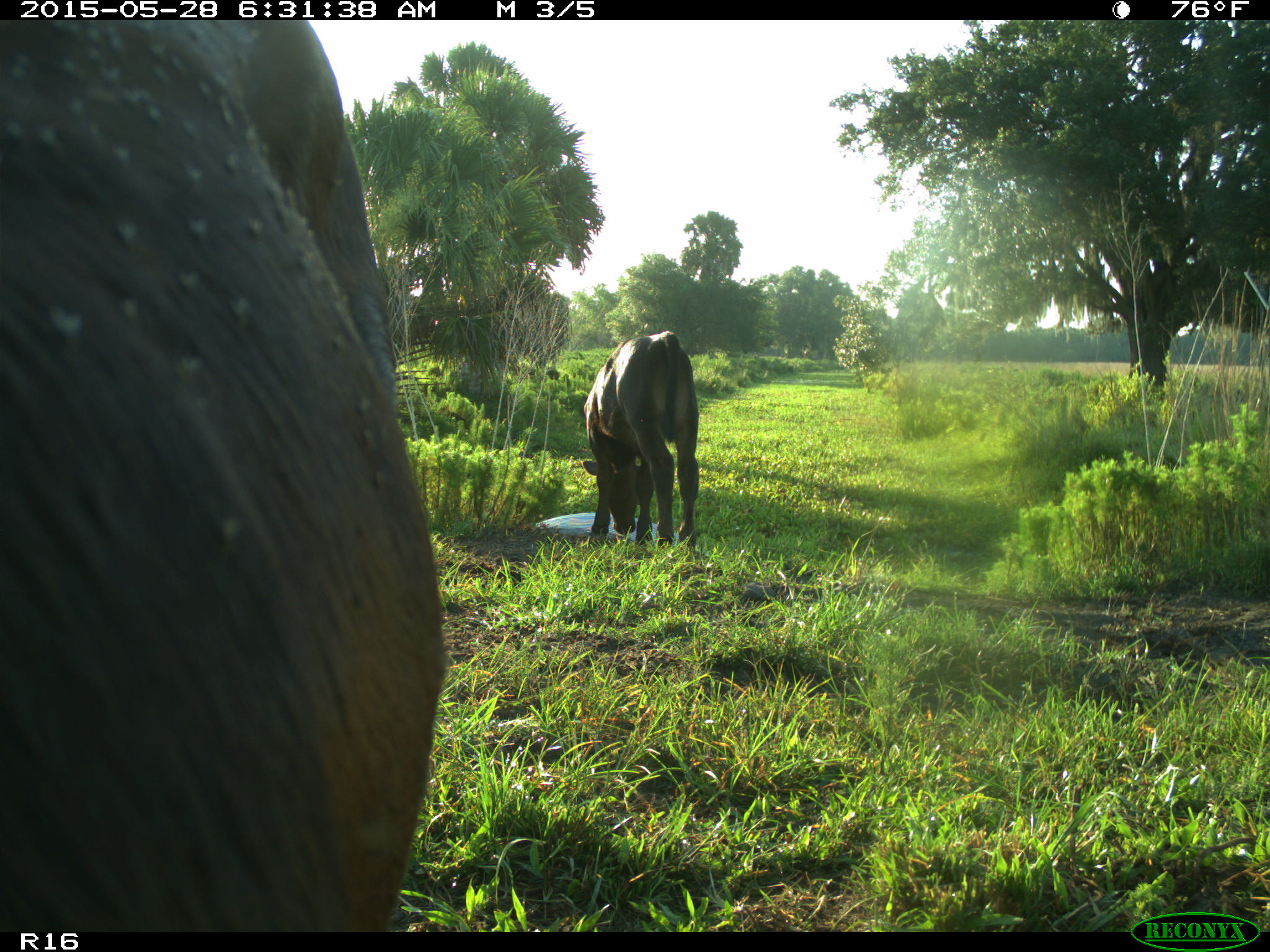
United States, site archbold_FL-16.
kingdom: Animalia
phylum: Chordata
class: Mammalia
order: Artiodactyla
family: Bovidae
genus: Bos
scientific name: Bos taurus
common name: domestic cow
Bos taurus (domestic cow).